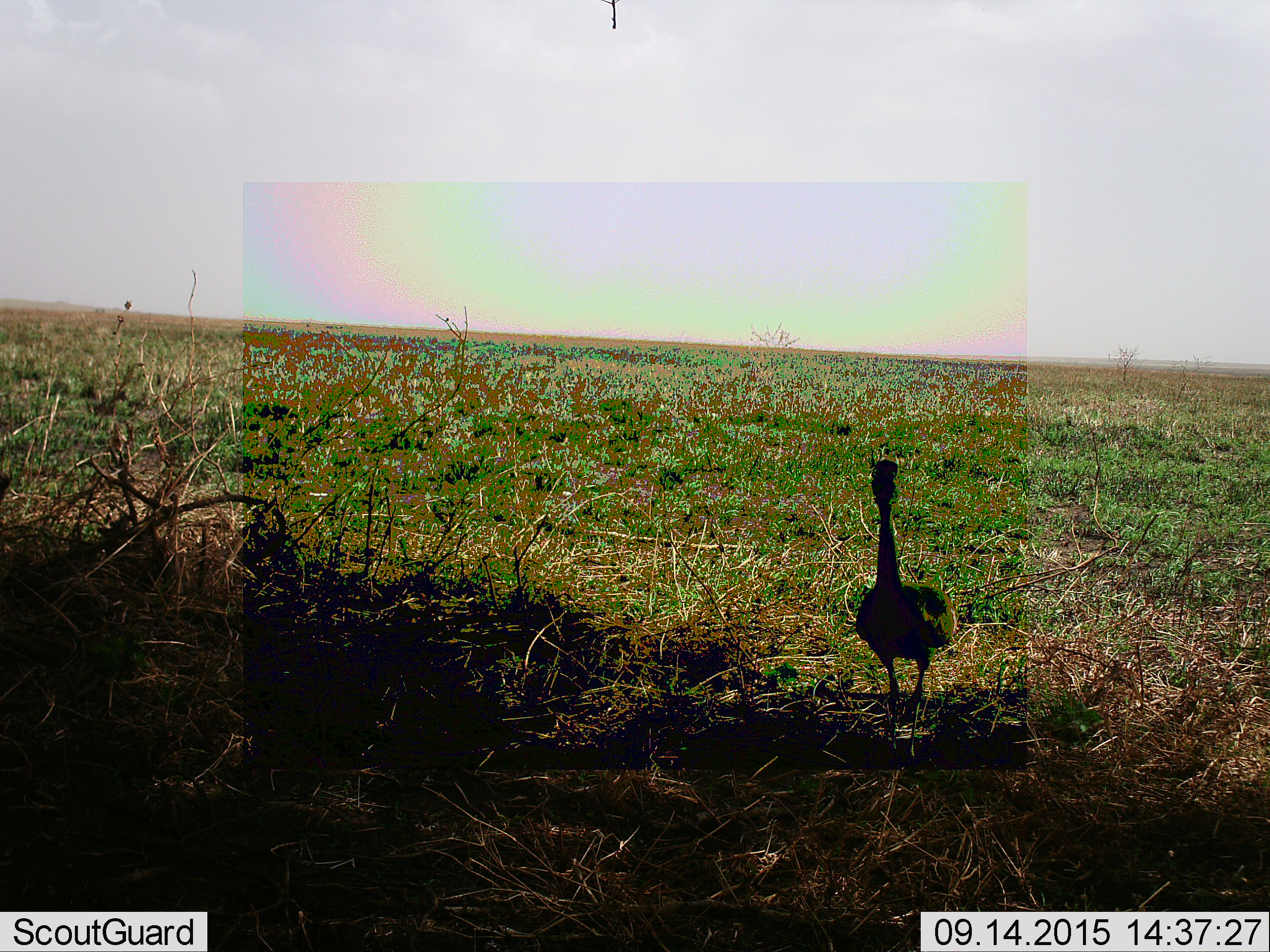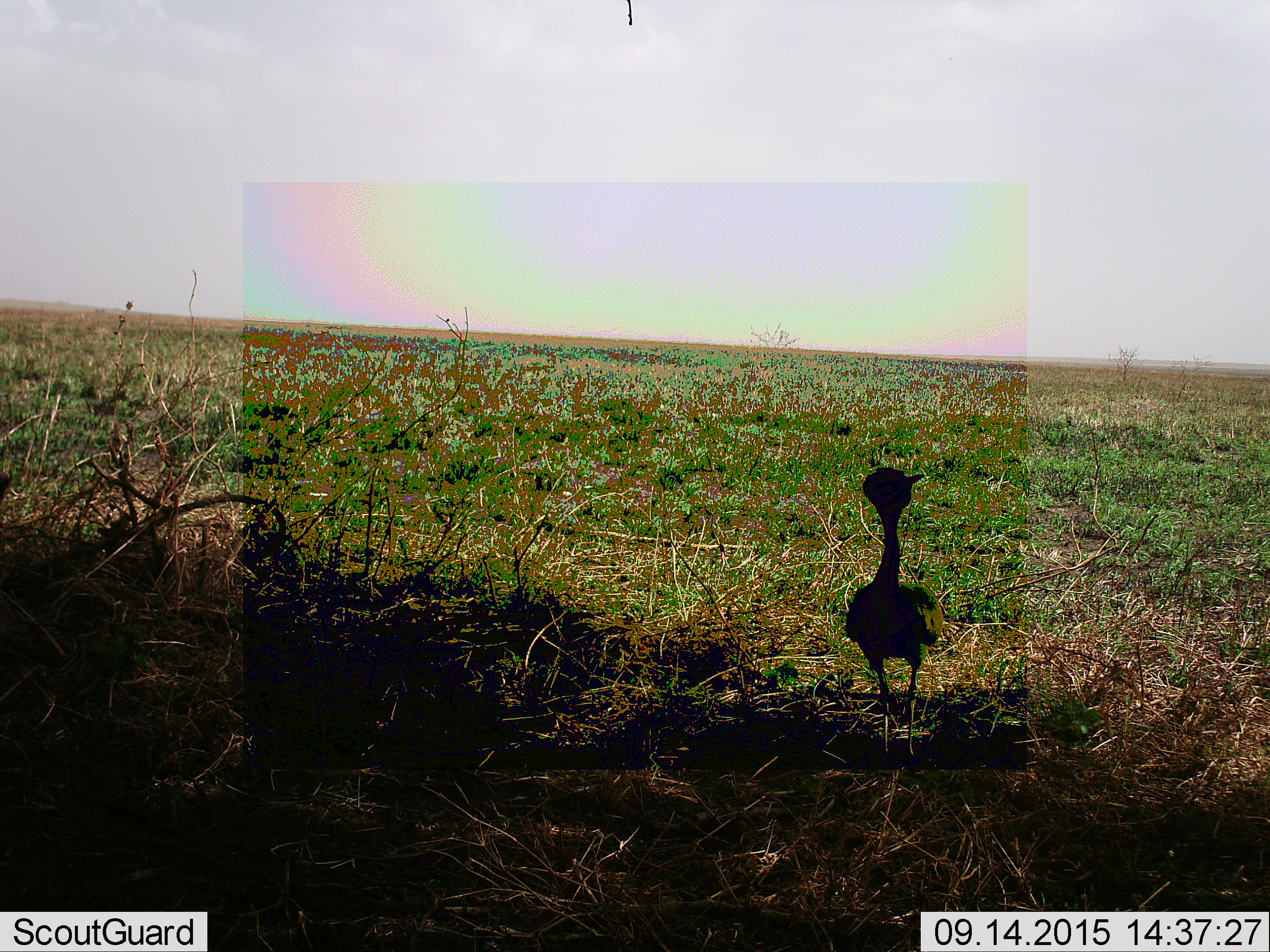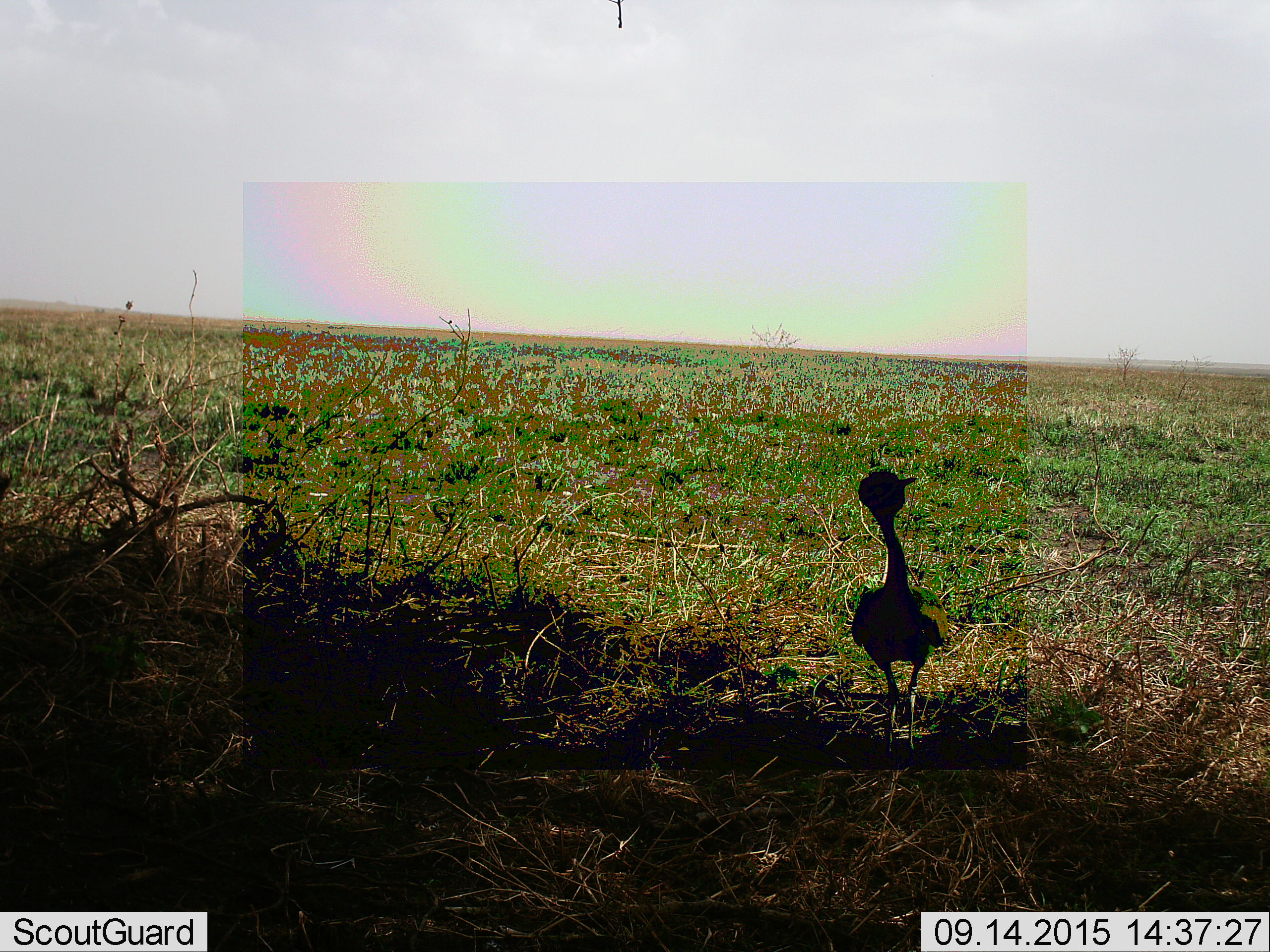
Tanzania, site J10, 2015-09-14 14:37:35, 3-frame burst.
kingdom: Animalia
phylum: Chordata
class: Aves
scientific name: Aves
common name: bird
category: otherbird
Otherbird (bird) (Aves), count 1. Behavior (volunteer vote fractions): standing 71%, resting 0%, moving 29%, interacting 0%. Young present (vote fraction): 0%. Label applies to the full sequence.